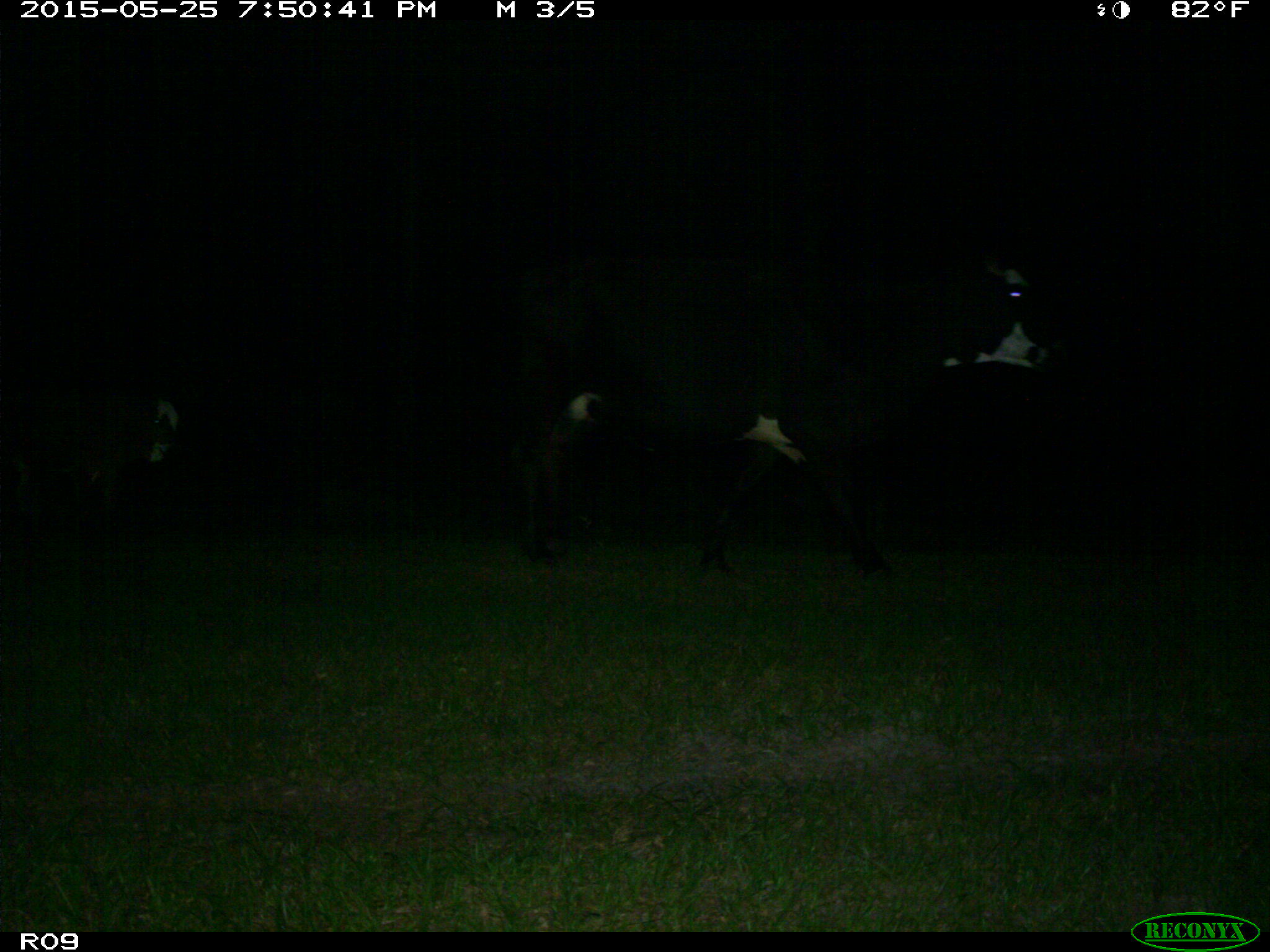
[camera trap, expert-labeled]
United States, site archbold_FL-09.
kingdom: Animalia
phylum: Chordata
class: Mammalia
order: Artiodactyla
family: Bovidae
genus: Bos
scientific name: Bos taurus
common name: domestic cow